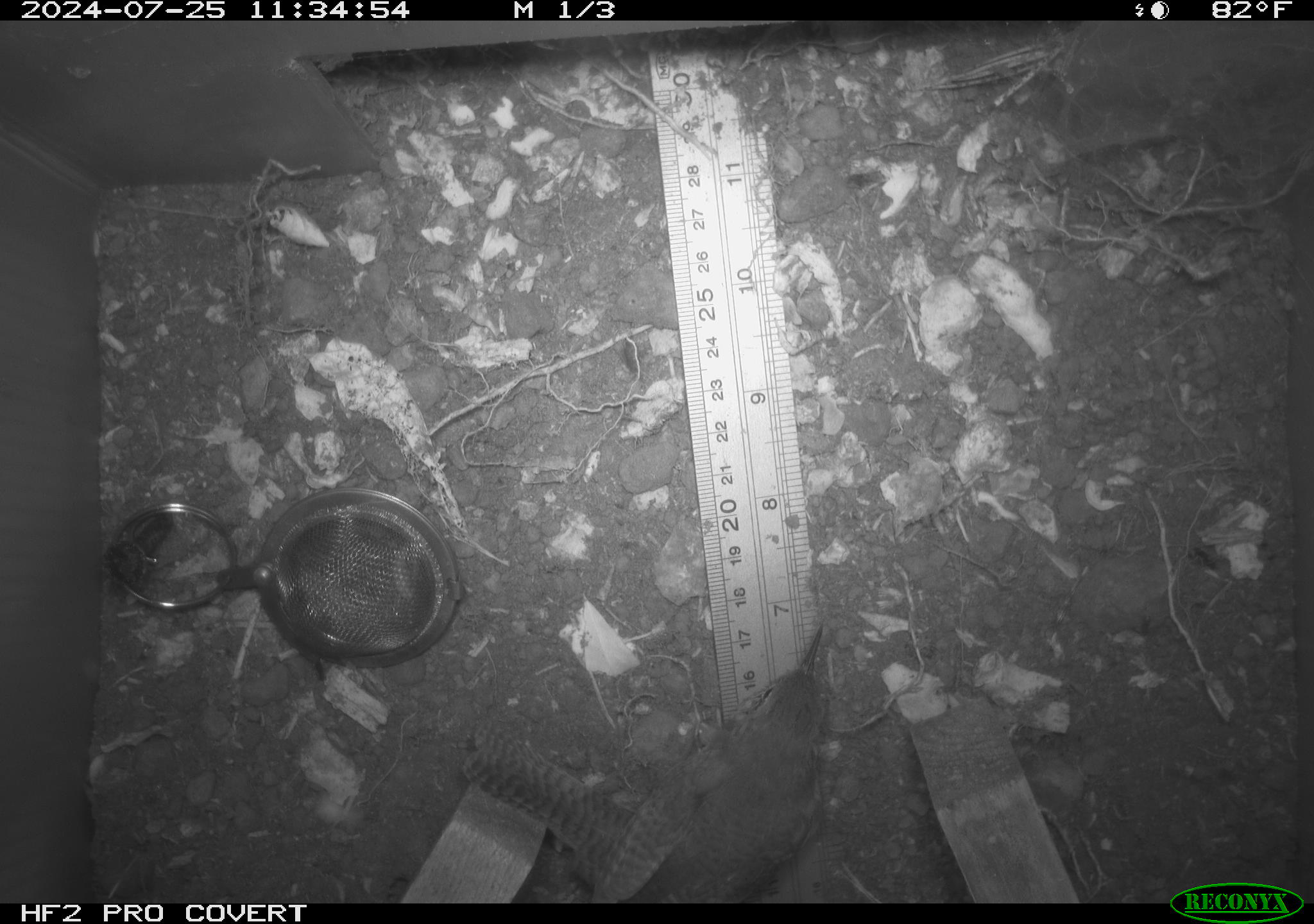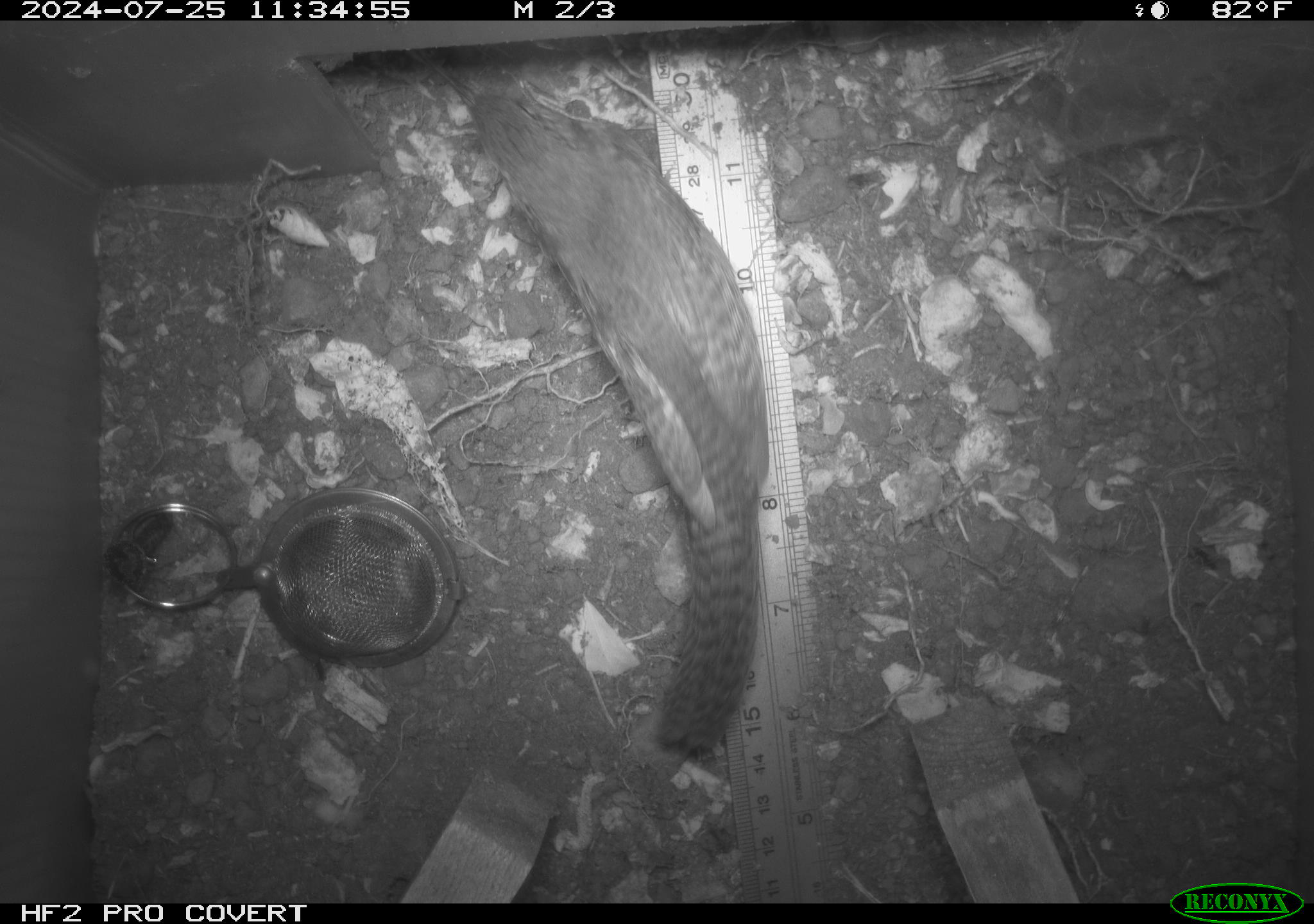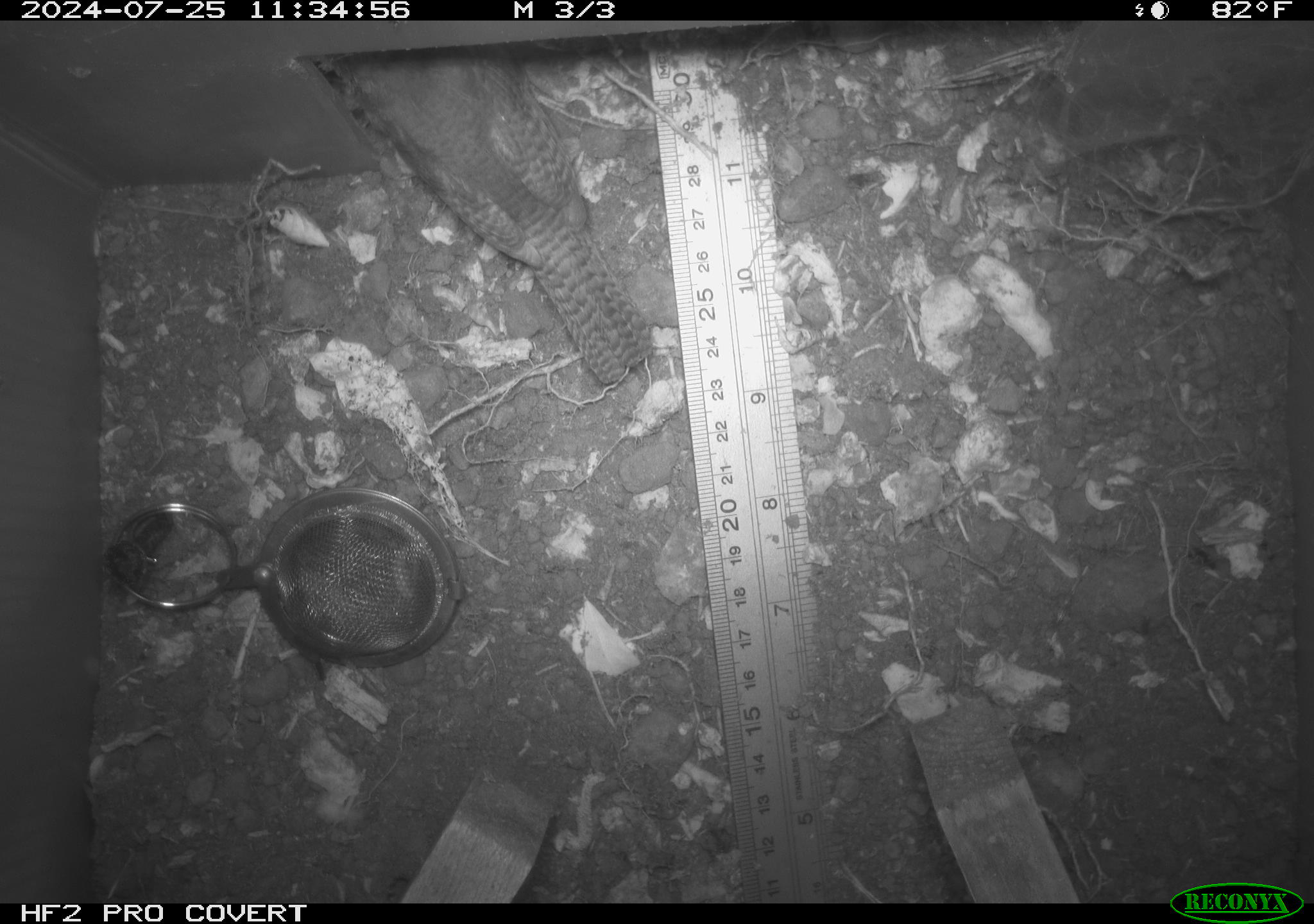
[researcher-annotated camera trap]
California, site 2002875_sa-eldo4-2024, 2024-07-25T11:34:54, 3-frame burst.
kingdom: Animalia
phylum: Chordata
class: Aves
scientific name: Aves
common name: bird